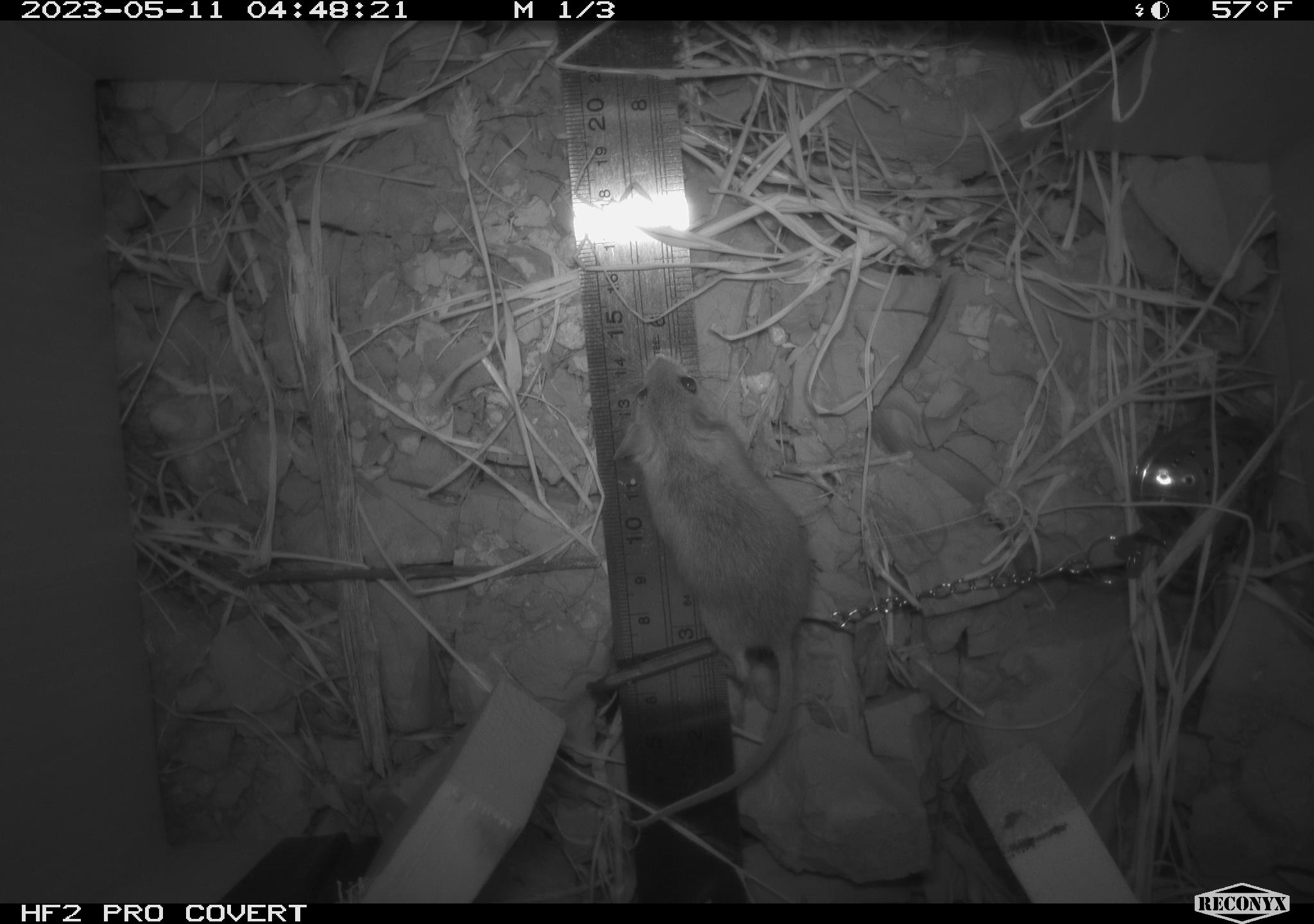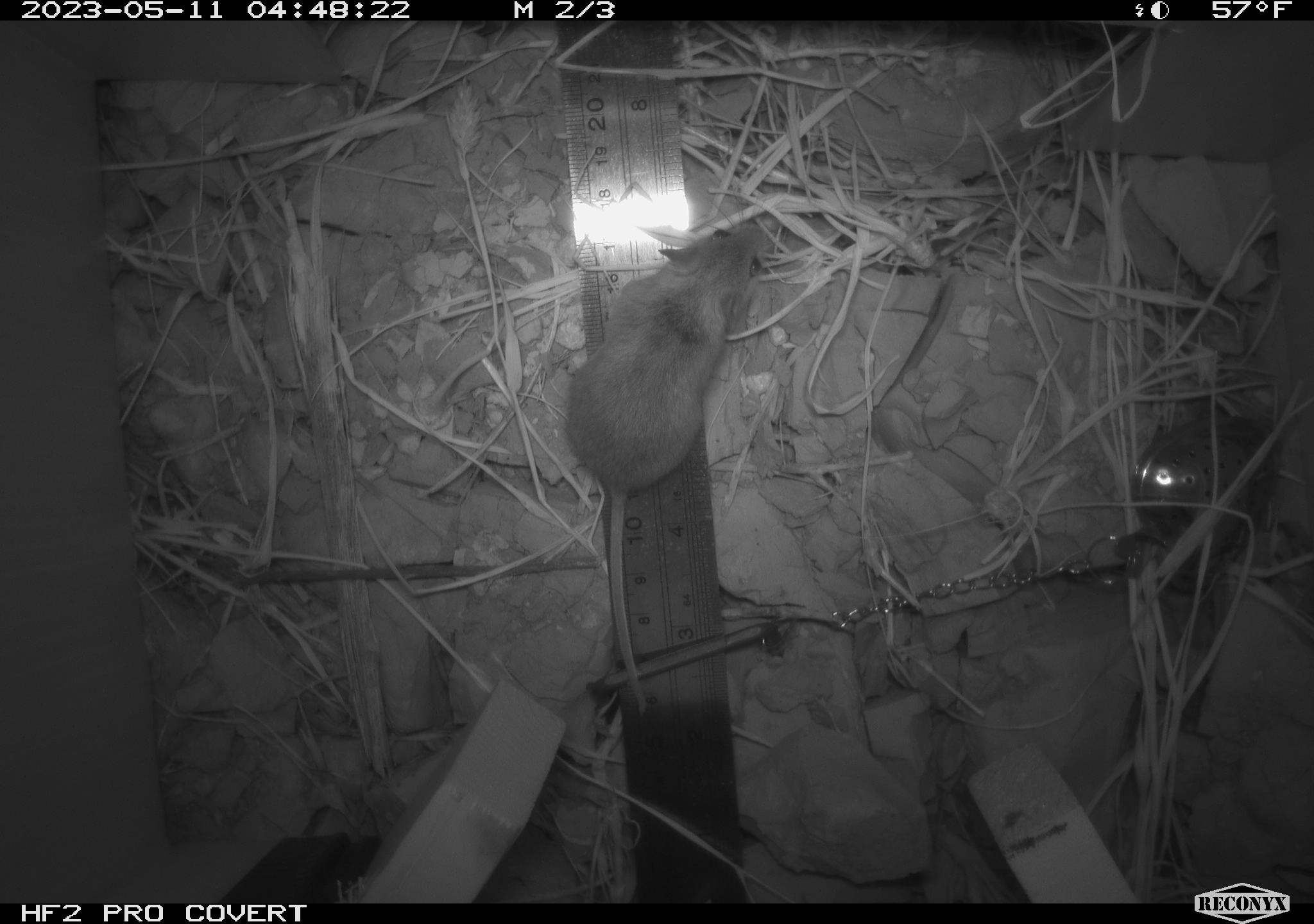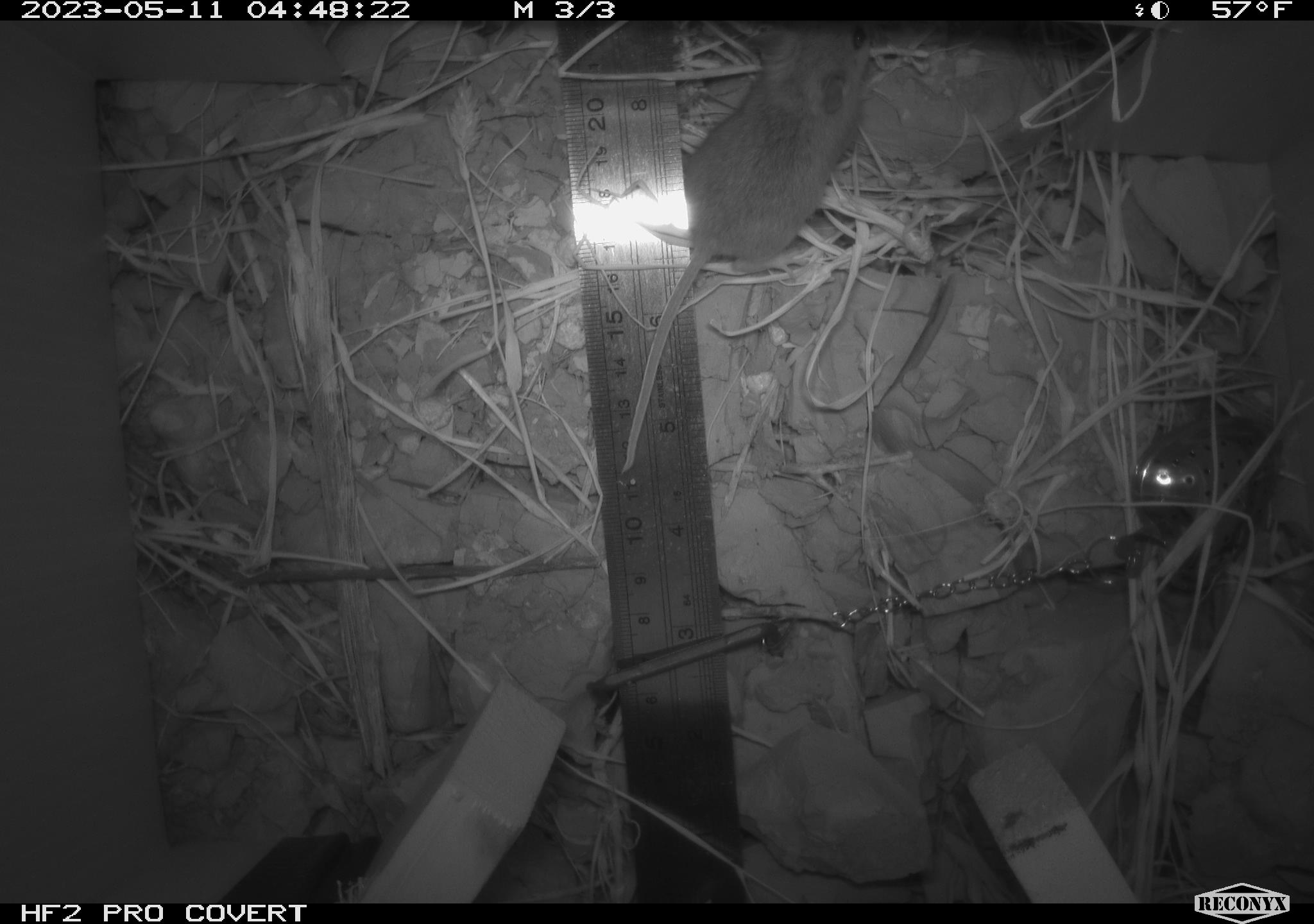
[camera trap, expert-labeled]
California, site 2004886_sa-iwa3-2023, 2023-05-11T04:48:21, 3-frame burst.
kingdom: Animalia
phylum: Chordata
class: Mammalia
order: Rodentia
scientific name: Rodentia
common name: mouse species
Mouse species (Rodentia).